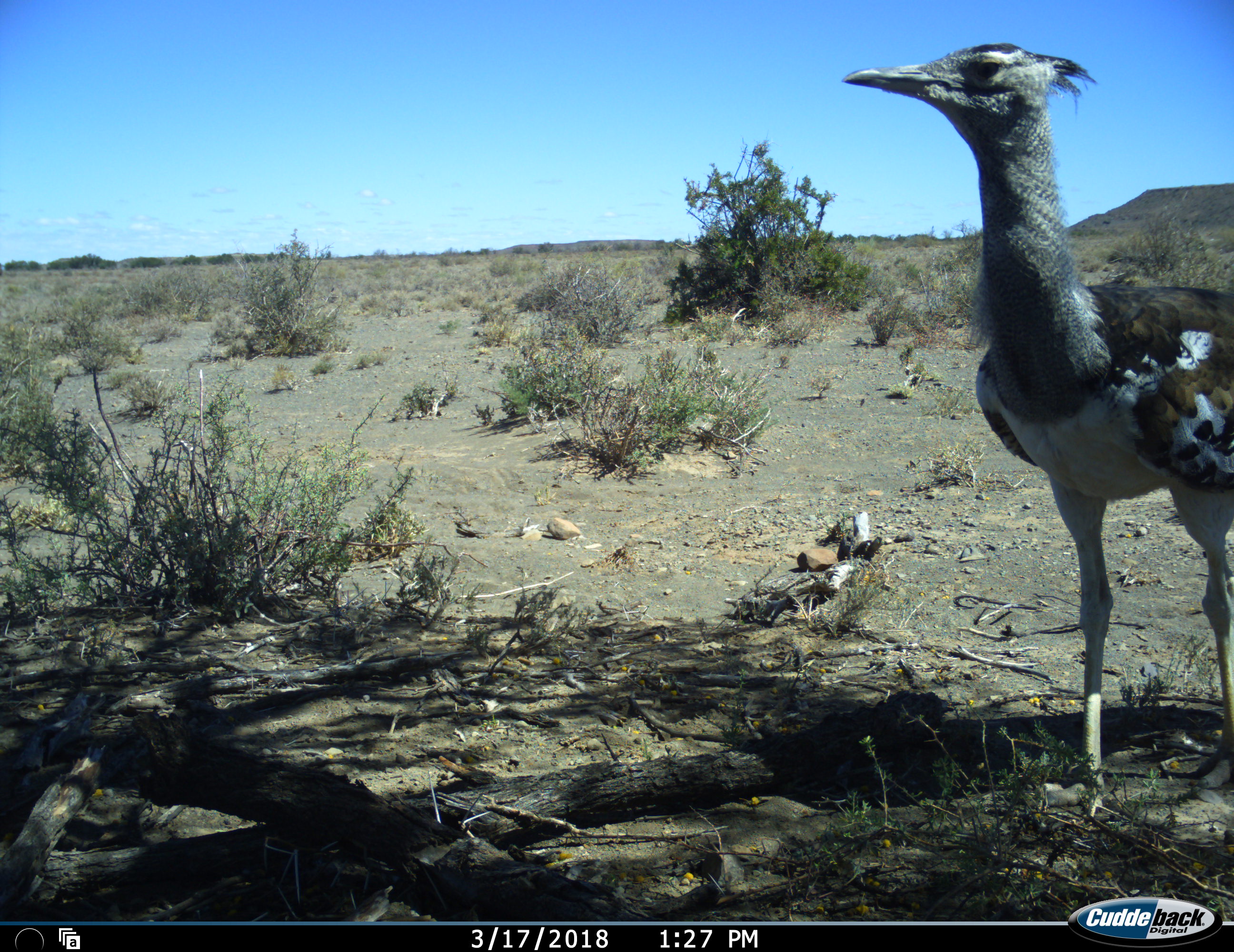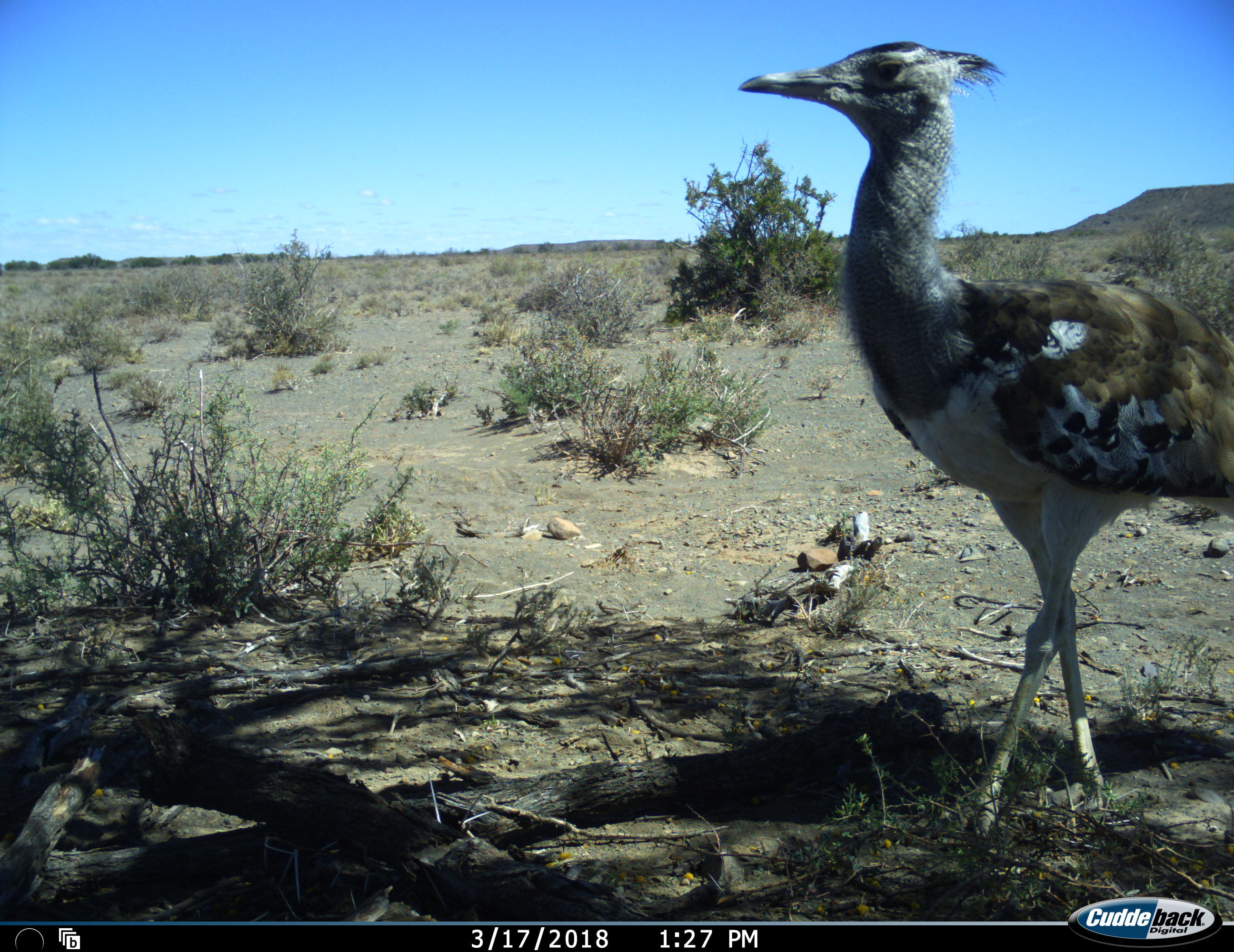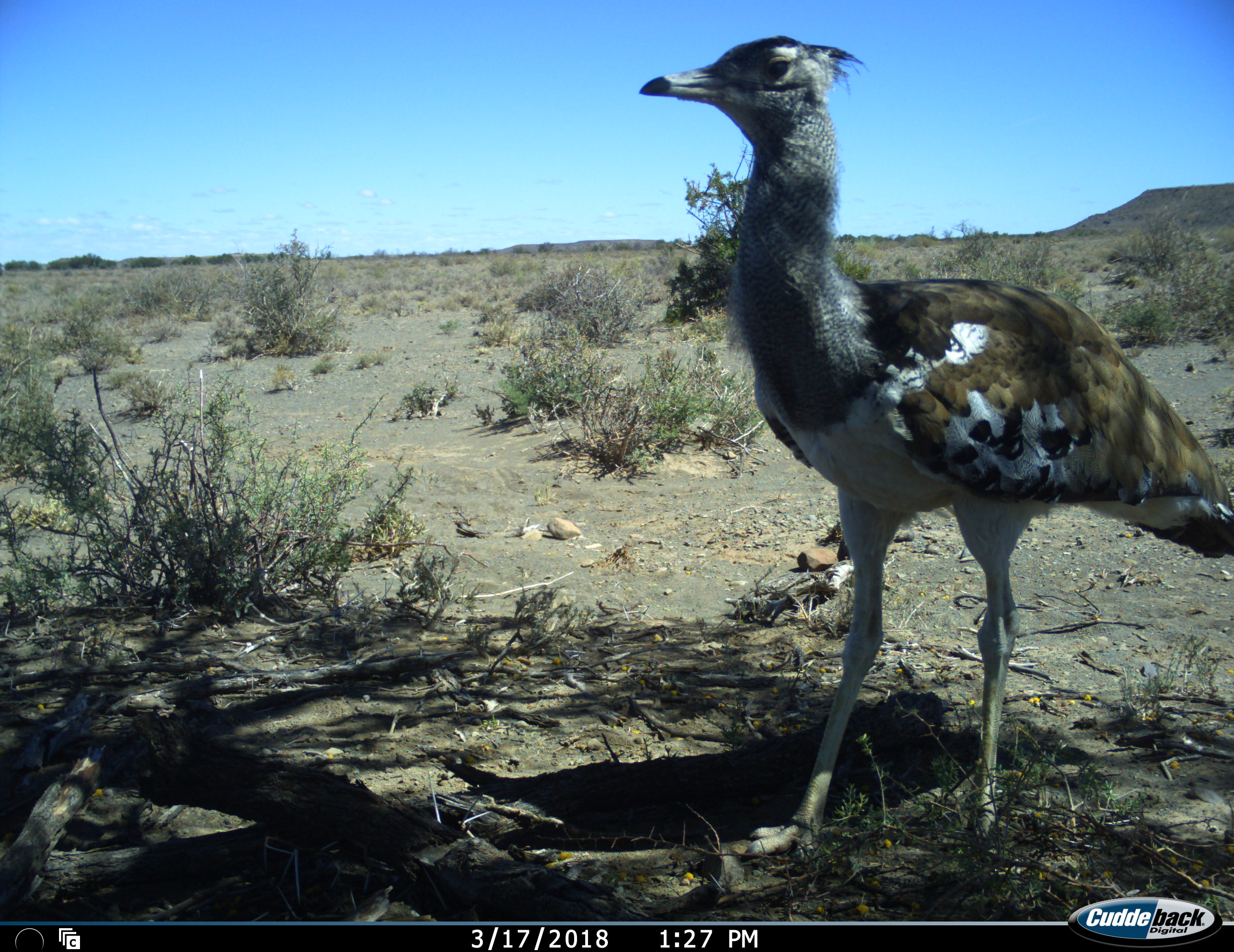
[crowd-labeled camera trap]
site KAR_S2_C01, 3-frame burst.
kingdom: Animalia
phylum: Chordata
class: Aves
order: Otidiformes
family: Otididae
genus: Ardeotis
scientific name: Ardeotis kori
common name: kori bustard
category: bustardkori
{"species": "bustardkori (kori bustard) (Ardeotis kori)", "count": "1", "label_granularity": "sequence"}